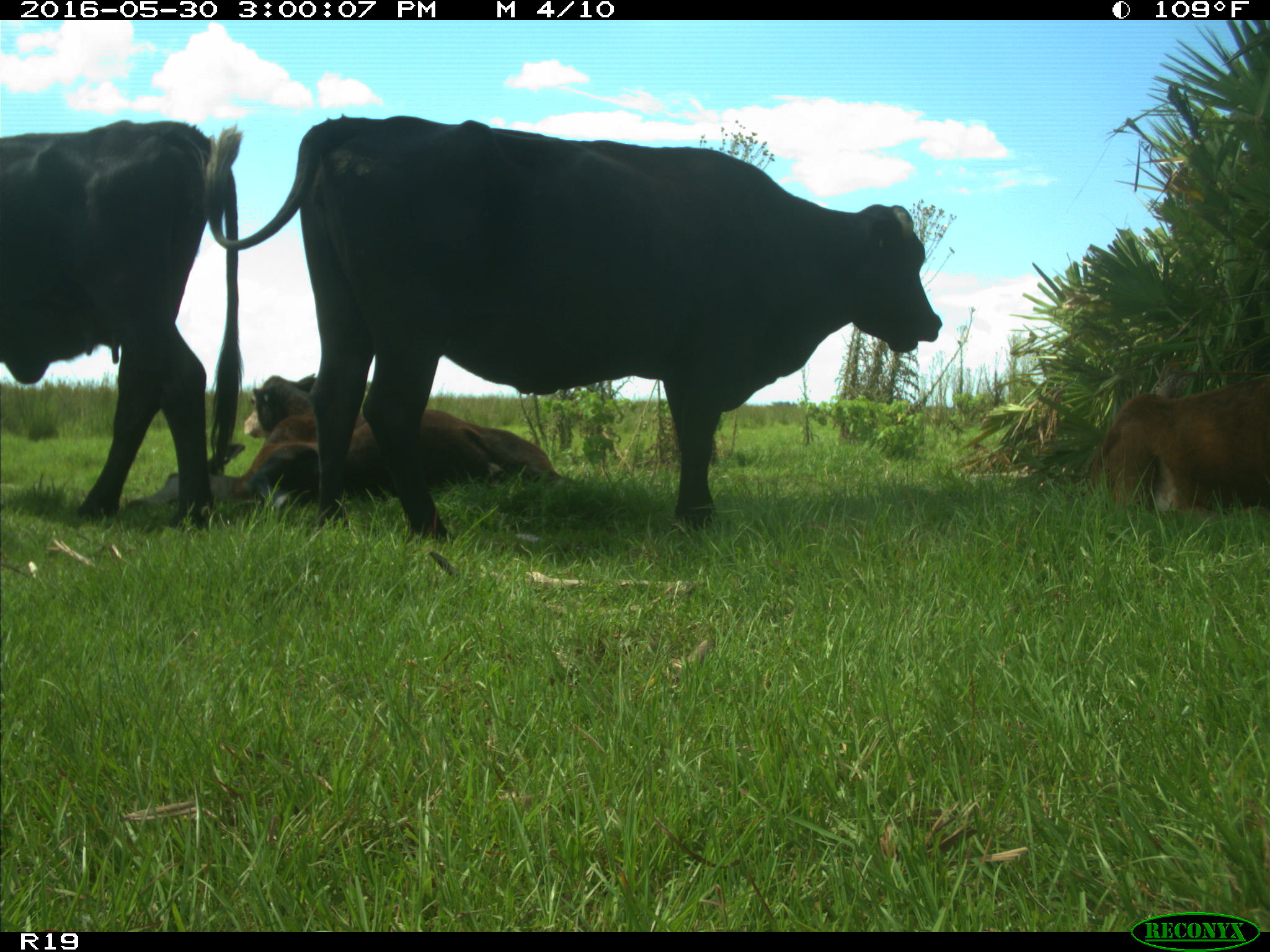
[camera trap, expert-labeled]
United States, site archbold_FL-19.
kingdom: Animalia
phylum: Chordata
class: Mammalia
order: Artiodactyla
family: Bovidae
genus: Bos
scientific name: Bos taurus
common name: domestic cow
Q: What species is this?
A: Bos taurus (domestic cow).